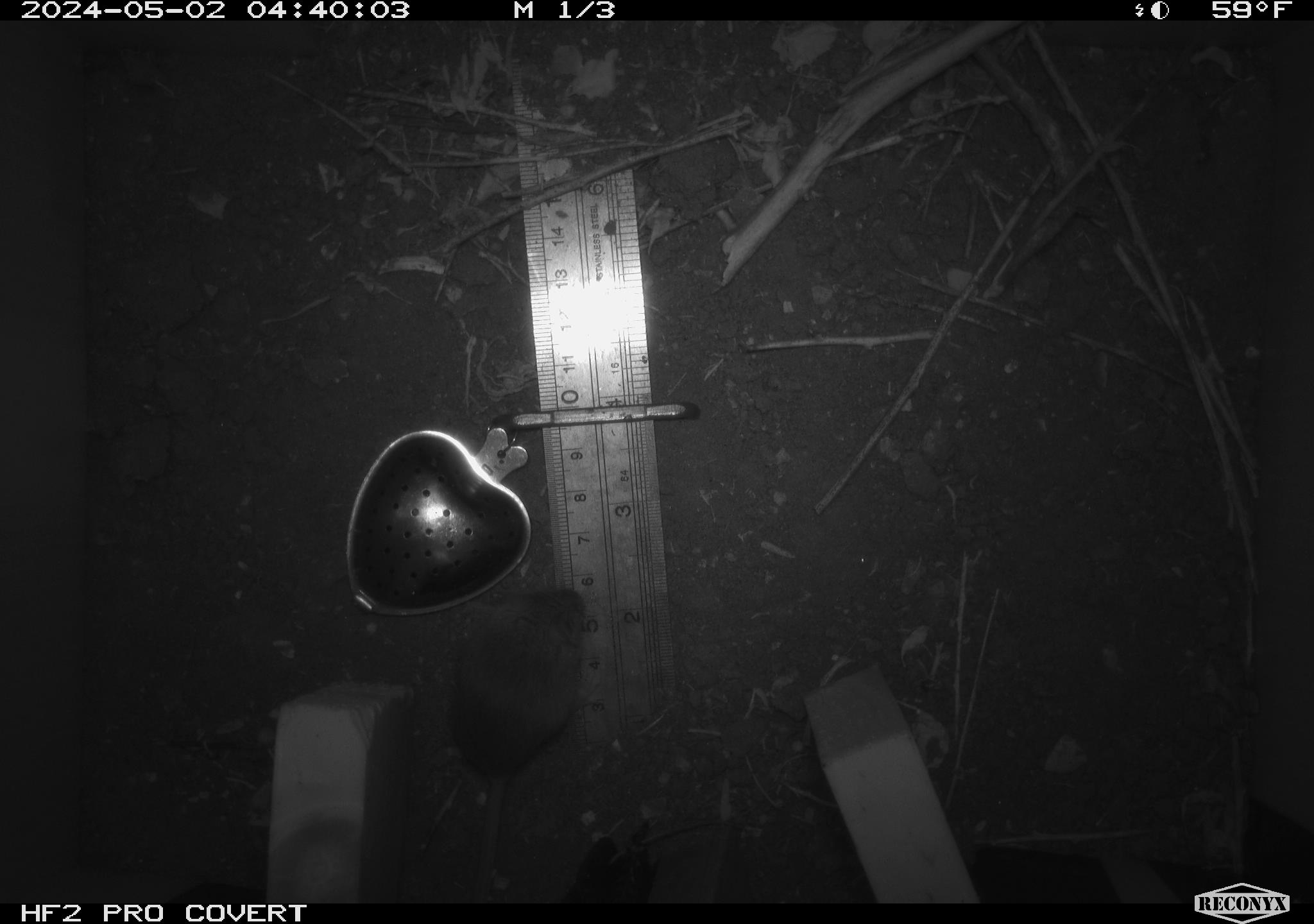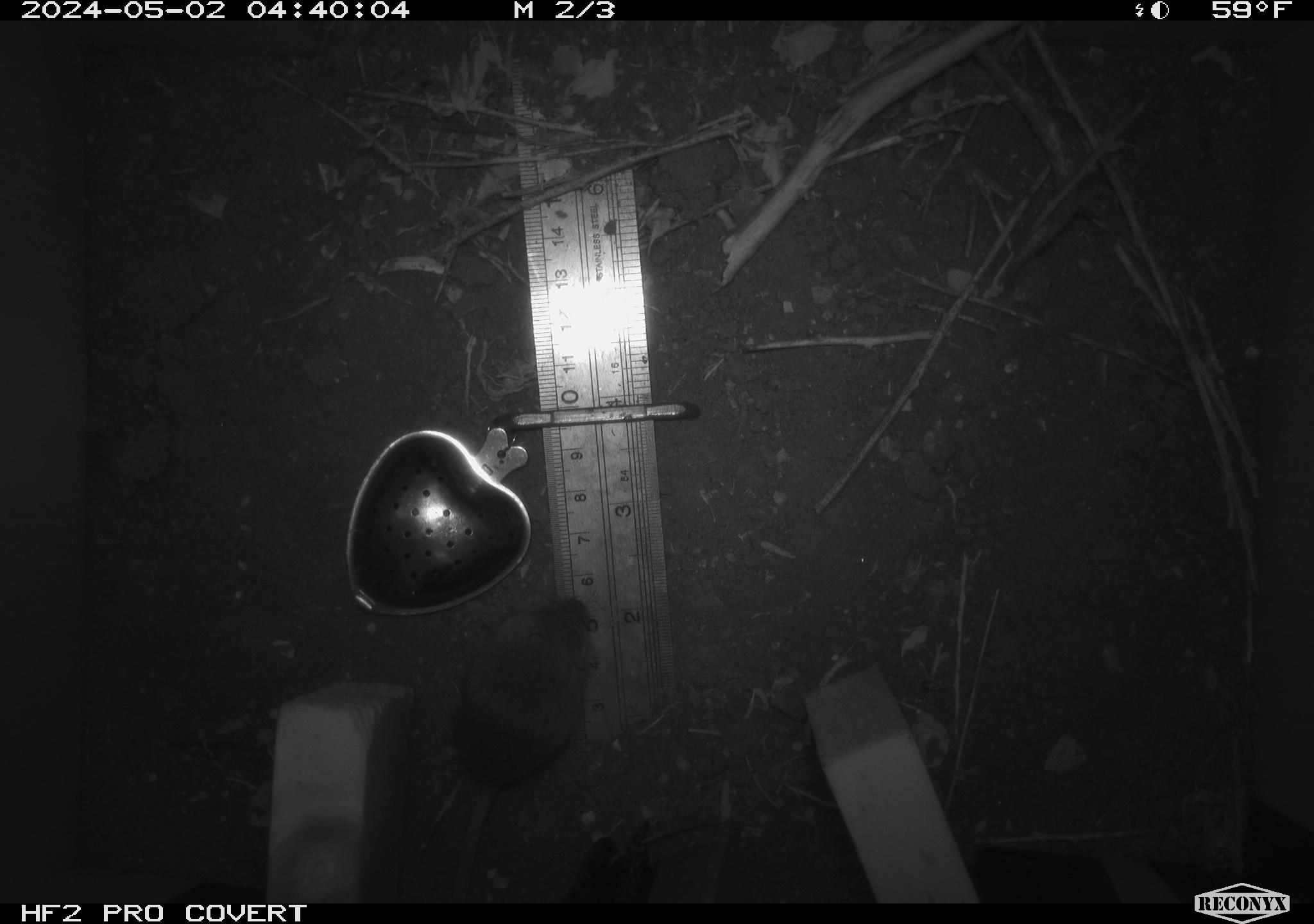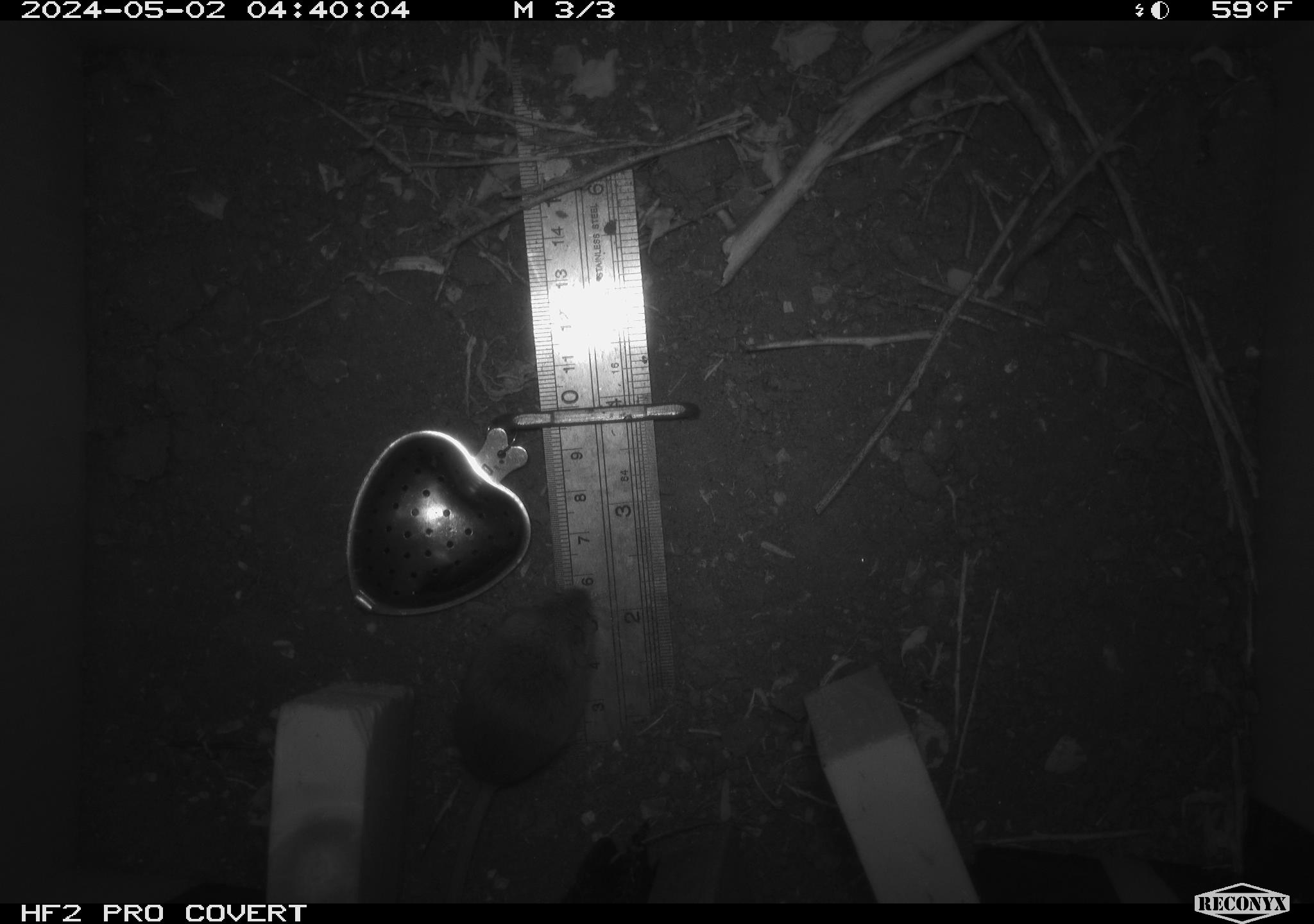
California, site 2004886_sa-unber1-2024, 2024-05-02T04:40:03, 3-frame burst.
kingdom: Animalia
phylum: Chordata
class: Mammalia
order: Rodentia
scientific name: Rodentia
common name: mouse species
Mouse species (Rodentia).